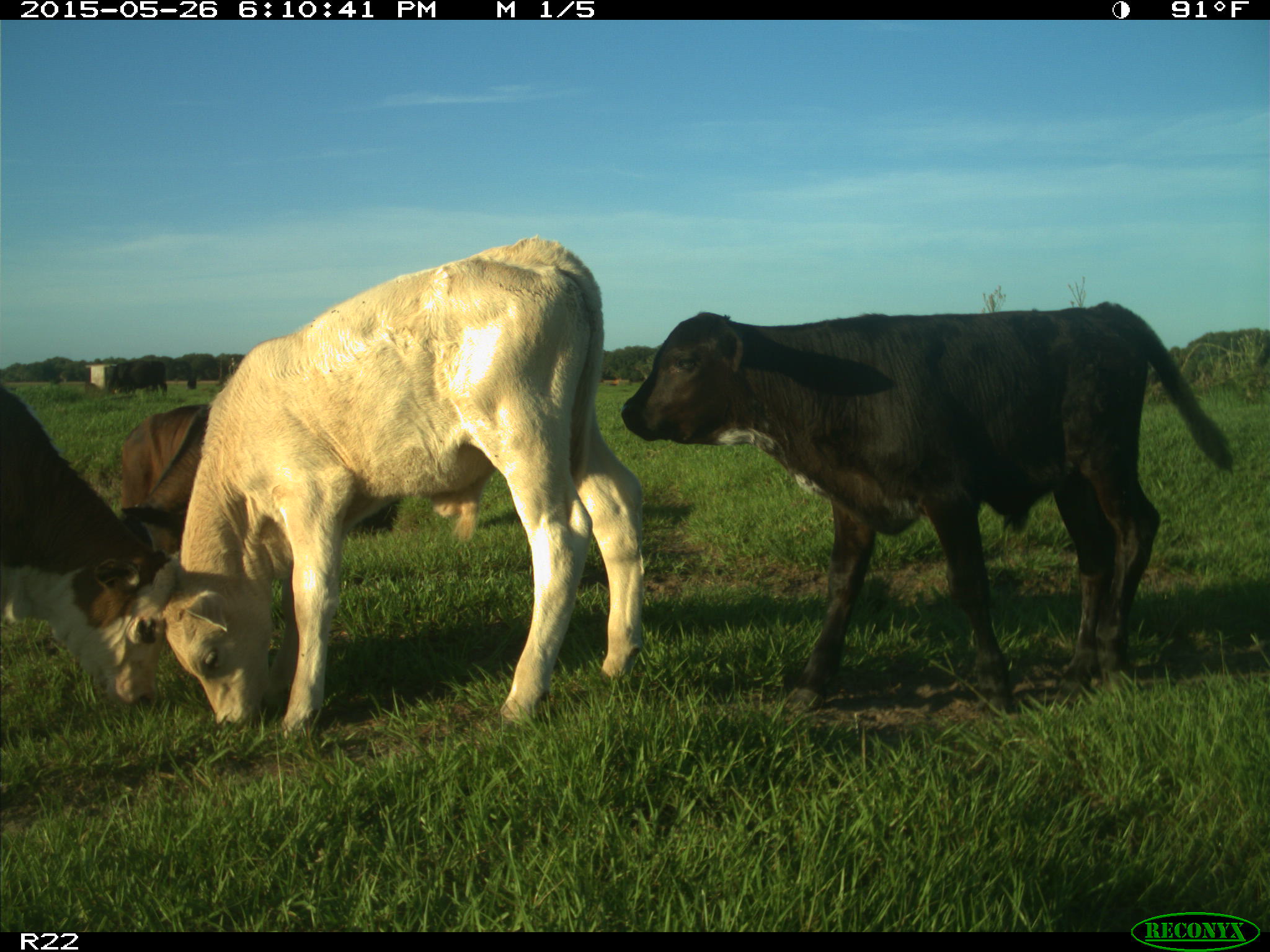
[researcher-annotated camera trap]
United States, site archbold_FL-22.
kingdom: Animalia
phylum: Chordata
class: Mammalia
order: Artiodactyla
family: Bovidae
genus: Bos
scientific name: Bos taurus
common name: domestic cow